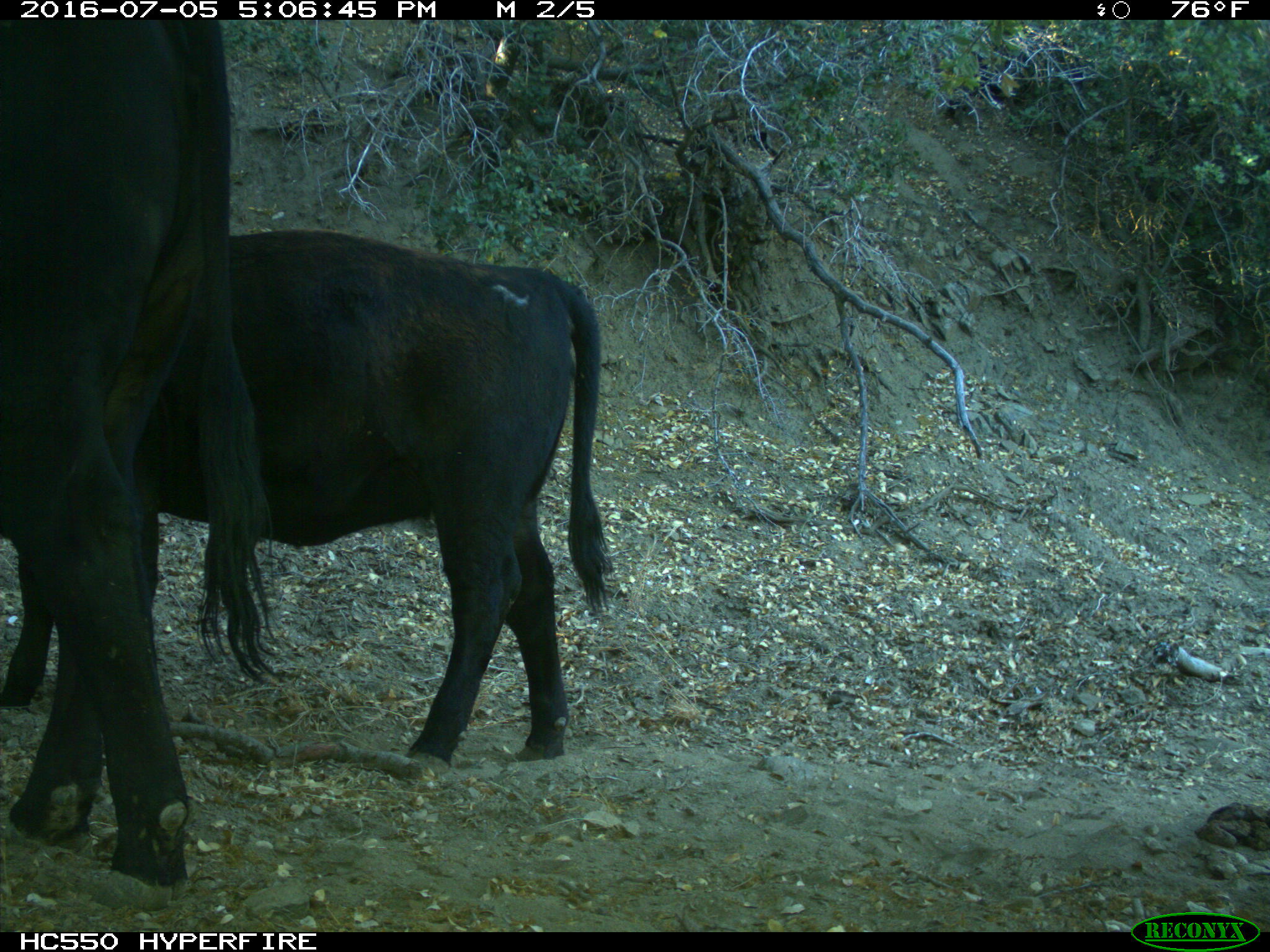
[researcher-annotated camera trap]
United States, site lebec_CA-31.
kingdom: Animalia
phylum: Chordata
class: Mammalia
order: Artiodactyla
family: Bovidae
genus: Bos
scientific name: Bos taurus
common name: domestic cow